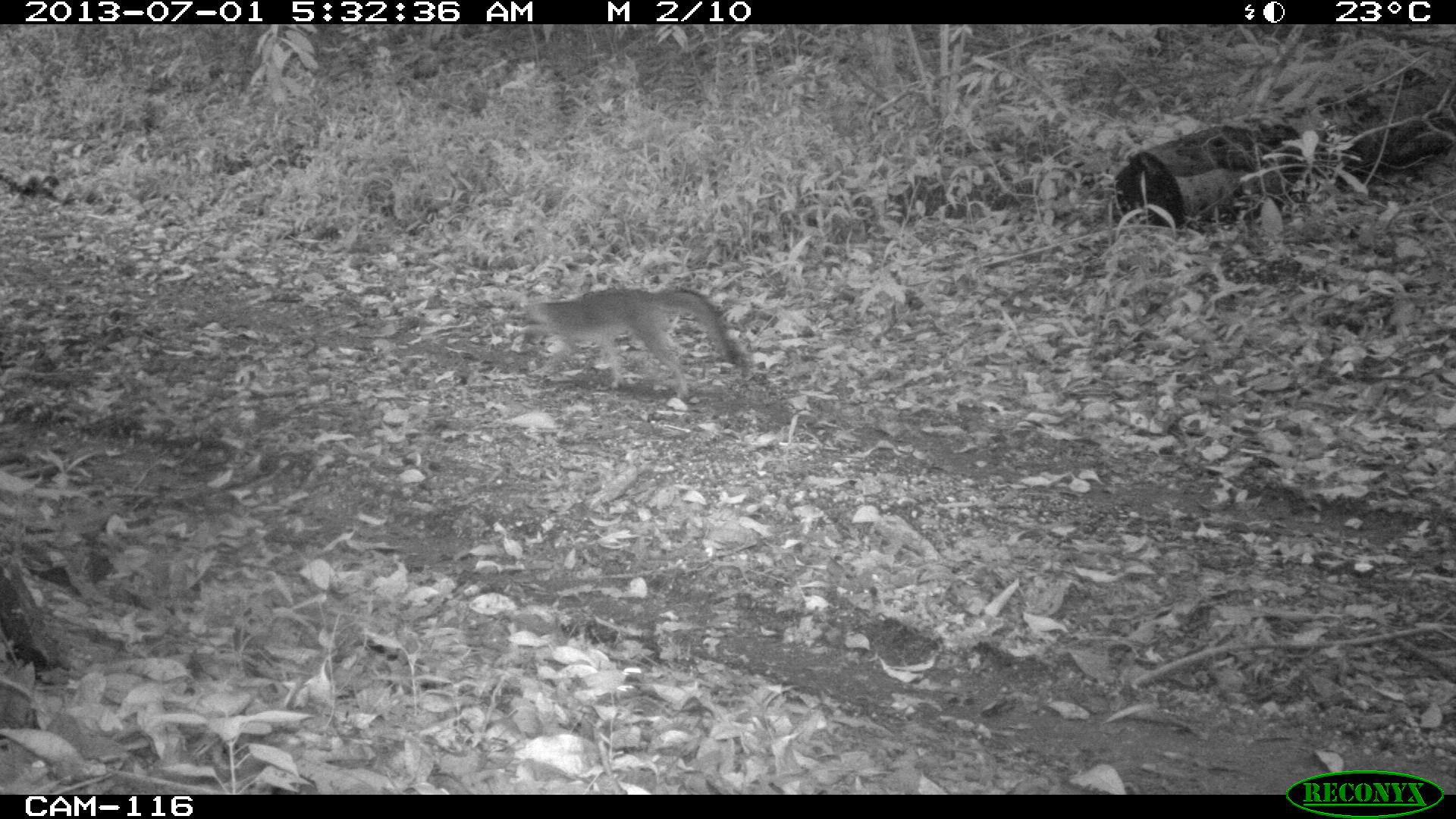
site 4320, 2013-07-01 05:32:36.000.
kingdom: Animalia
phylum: Chordata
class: Mammalia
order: Carnivora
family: Canidae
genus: Urocyon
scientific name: Urocyon cinereoargenteus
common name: gray fox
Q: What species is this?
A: Urocyon cinereoargenteus (gray fox).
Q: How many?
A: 1.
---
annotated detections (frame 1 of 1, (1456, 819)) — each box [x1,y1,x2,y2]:
urocyon cinereoargenteus: [526,288,736,397]